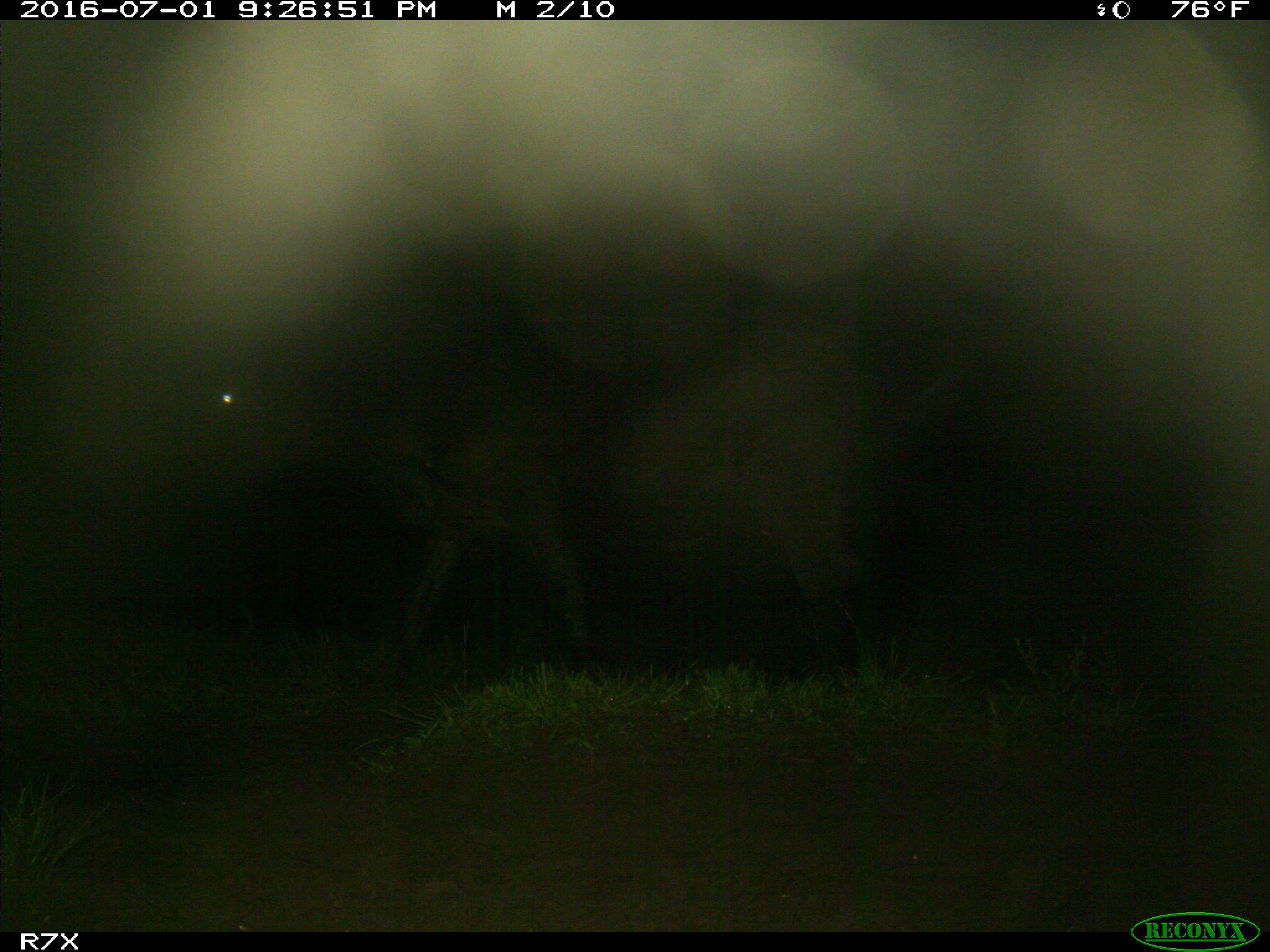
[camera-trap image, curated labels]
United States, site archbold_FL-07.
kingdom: Animalia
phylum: Chordata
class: Mammalia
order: Artiodactyla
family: Bovidae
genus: Bos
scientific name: Bos taurus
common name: domestic cow